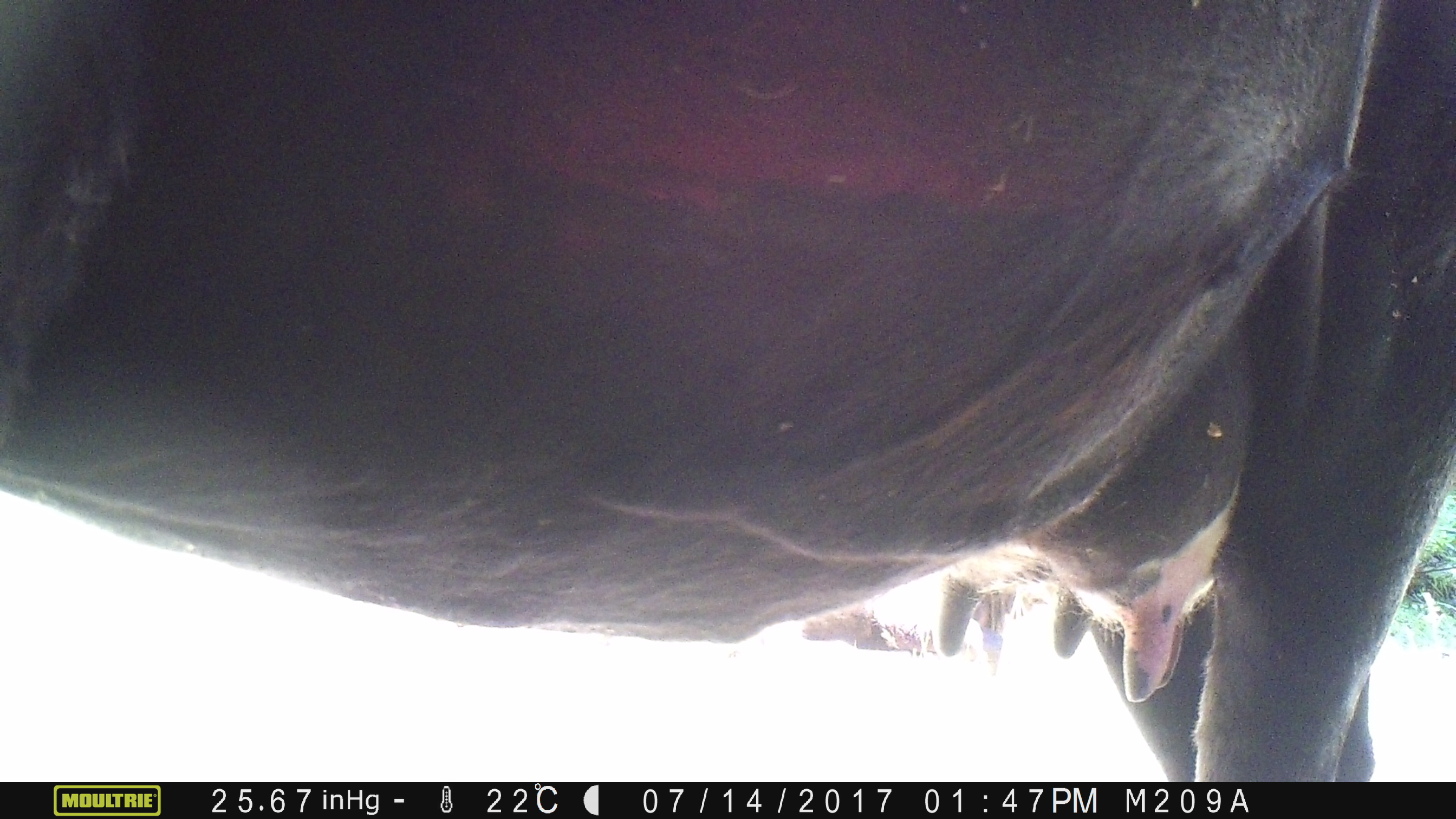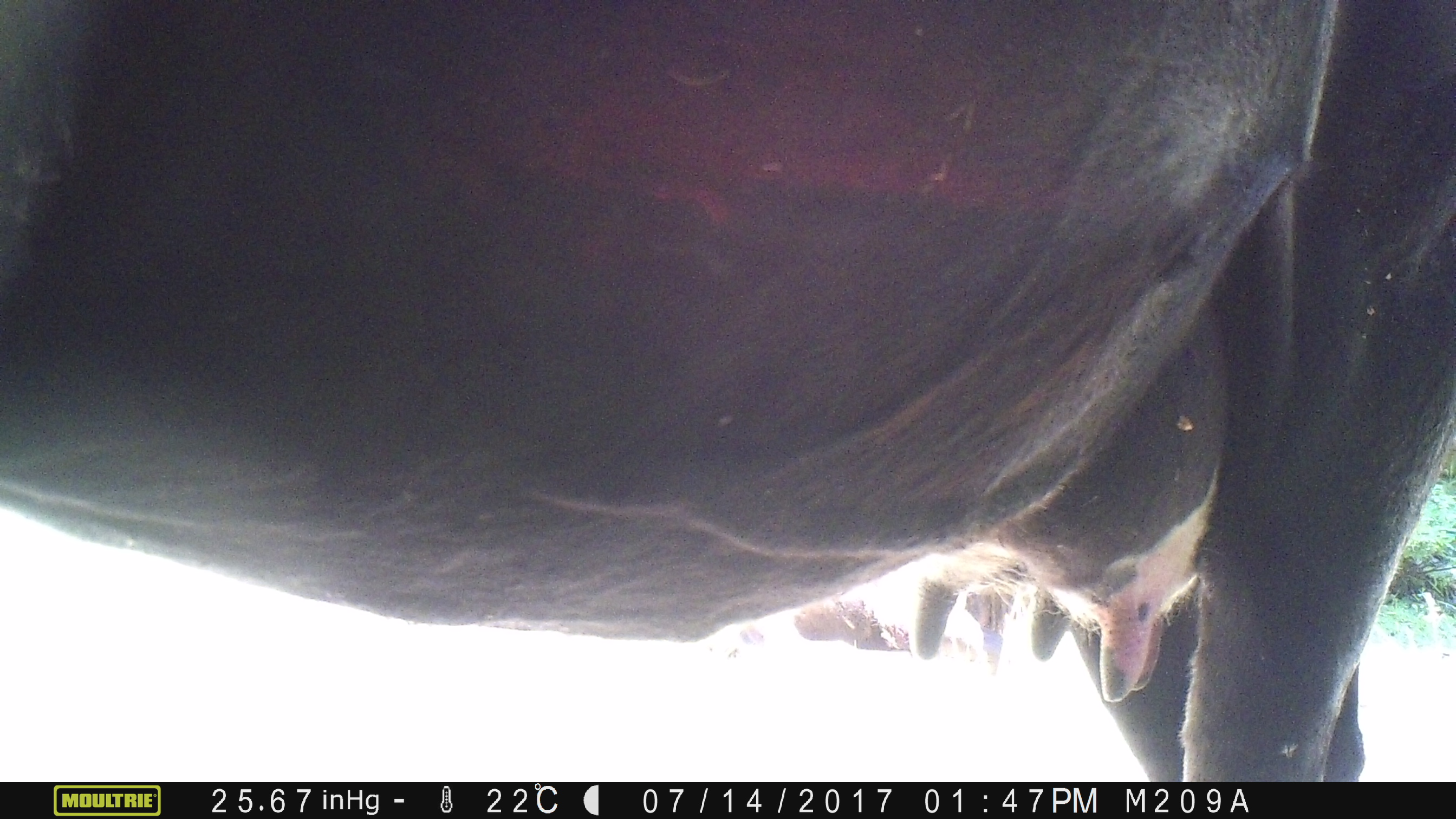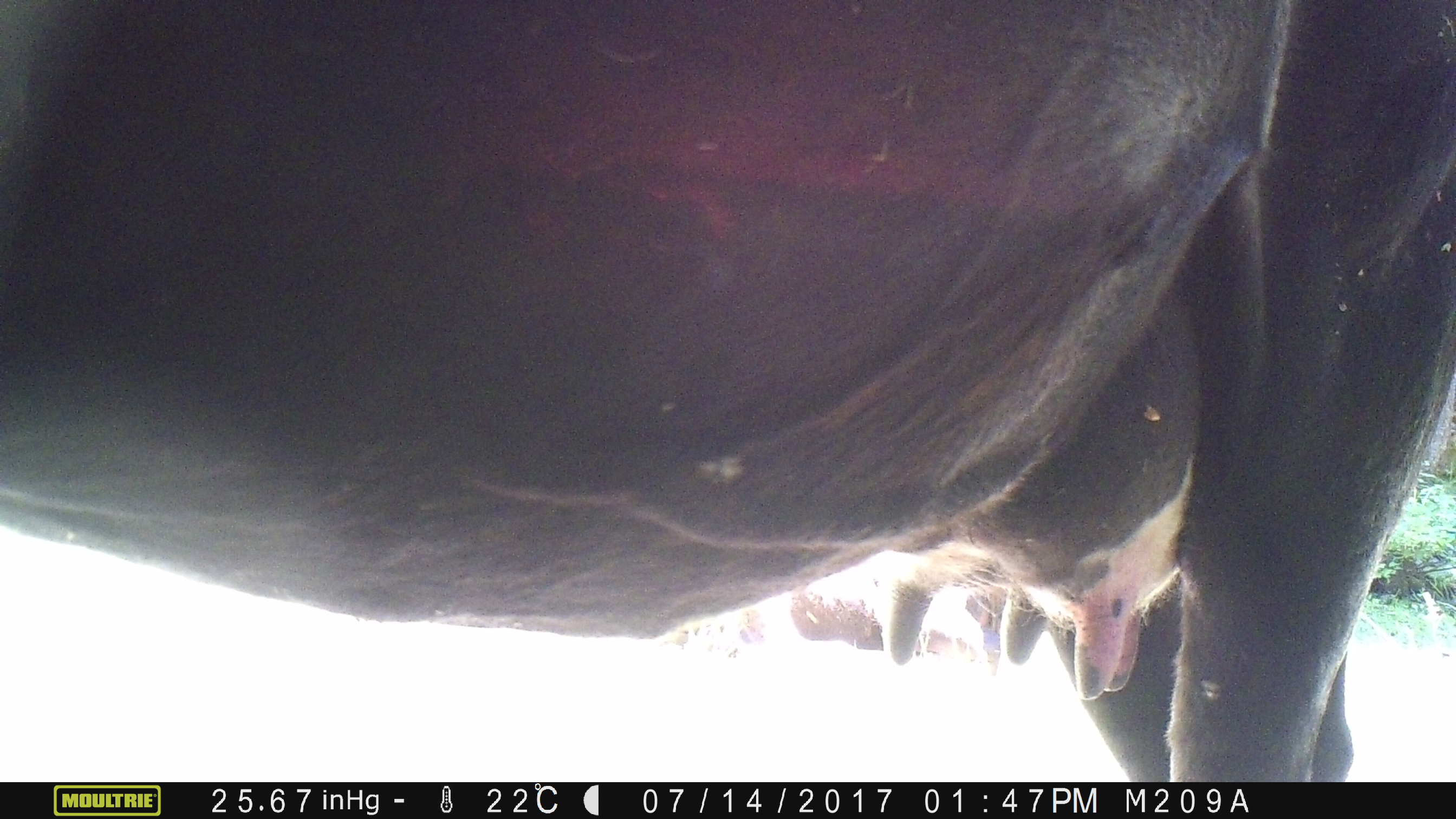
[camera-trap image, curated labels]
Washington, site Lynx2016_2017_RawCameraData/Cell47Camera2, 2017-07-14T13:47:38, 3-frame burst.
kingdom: Animalia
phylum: Chordata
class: Mammalia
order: Artiodactyla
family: Bovidae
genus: Bos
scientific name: Bos taurus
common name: domestic cattle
Domestic cattle (Bos taurus). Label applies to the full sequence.